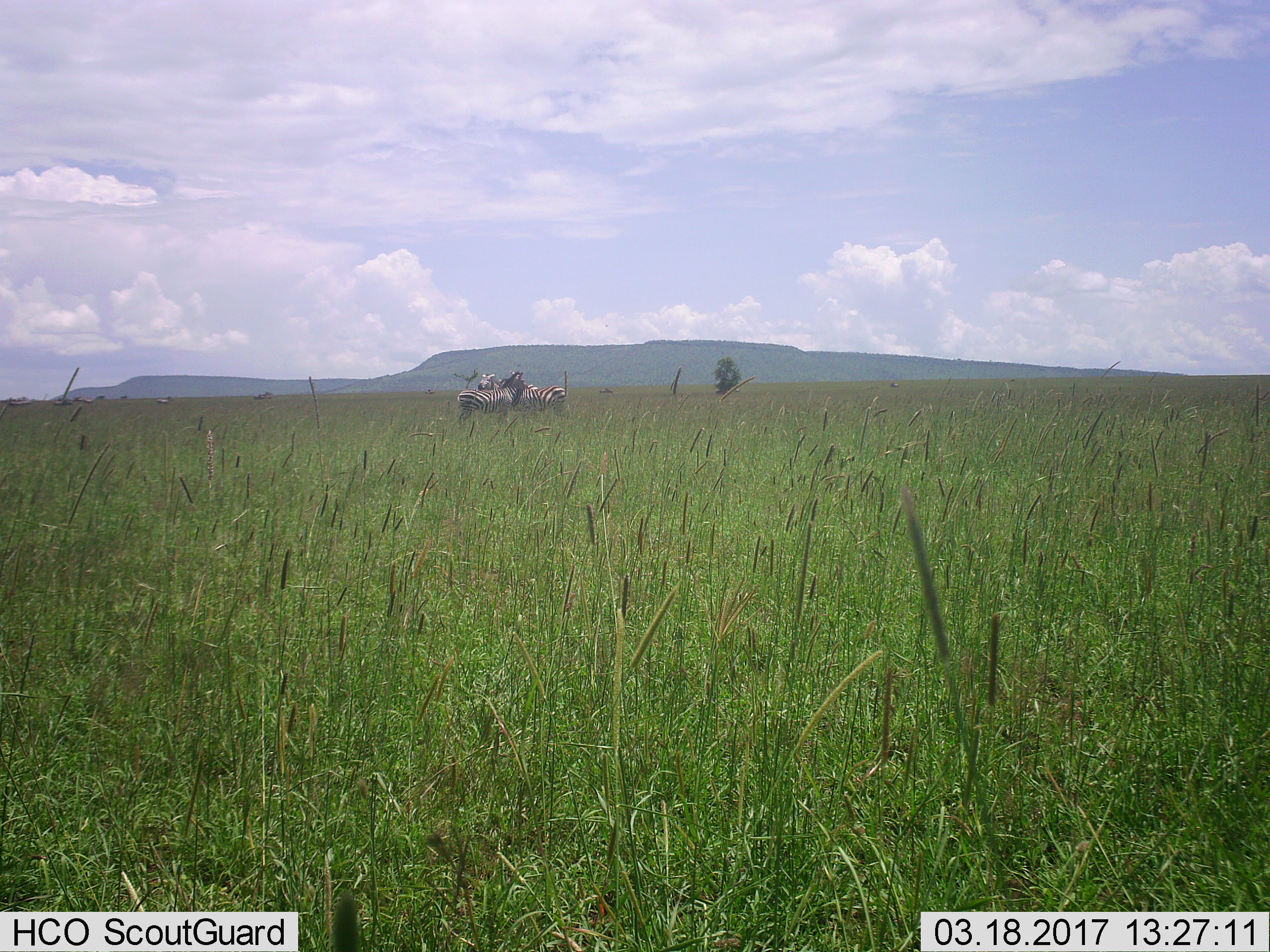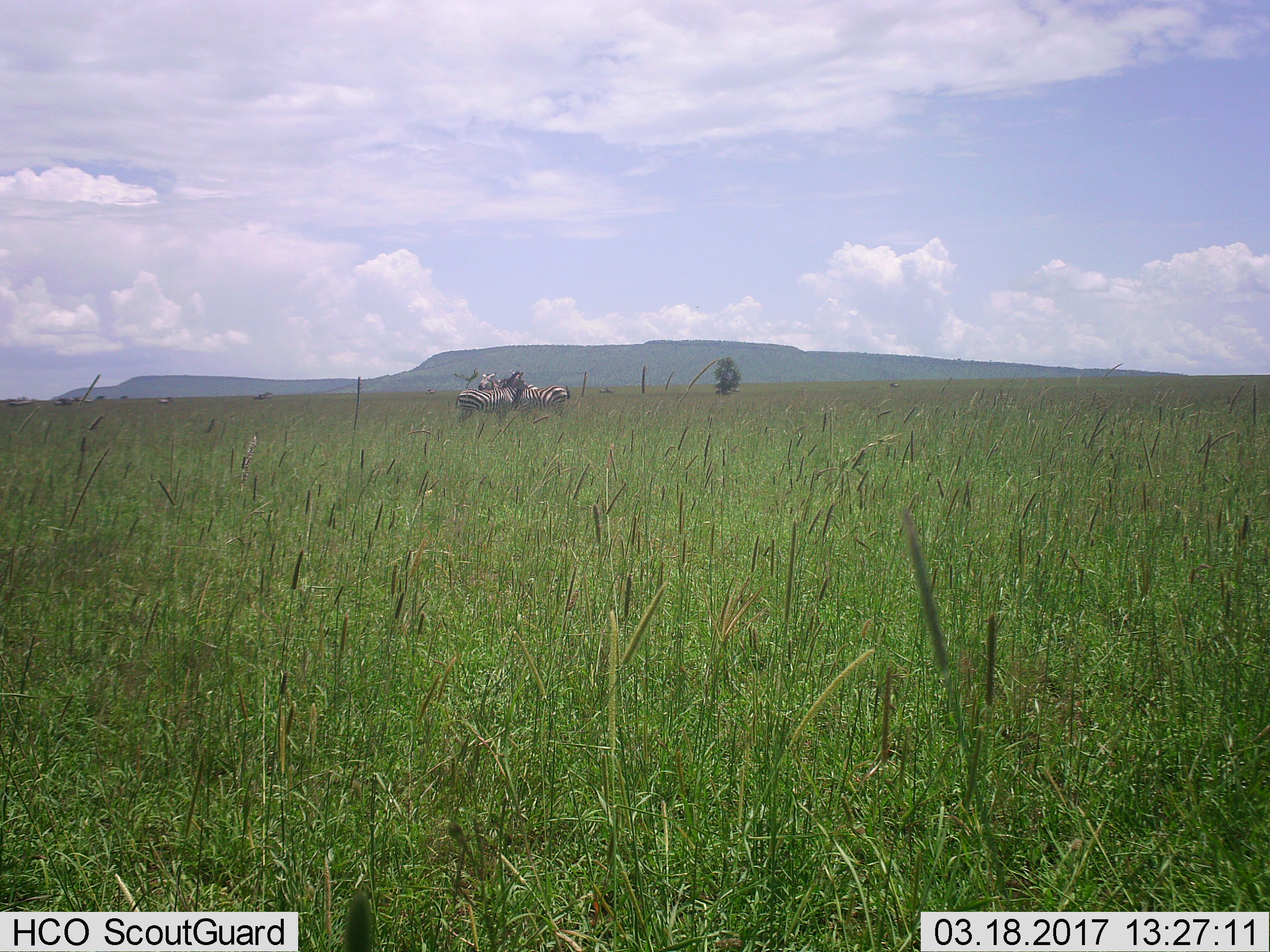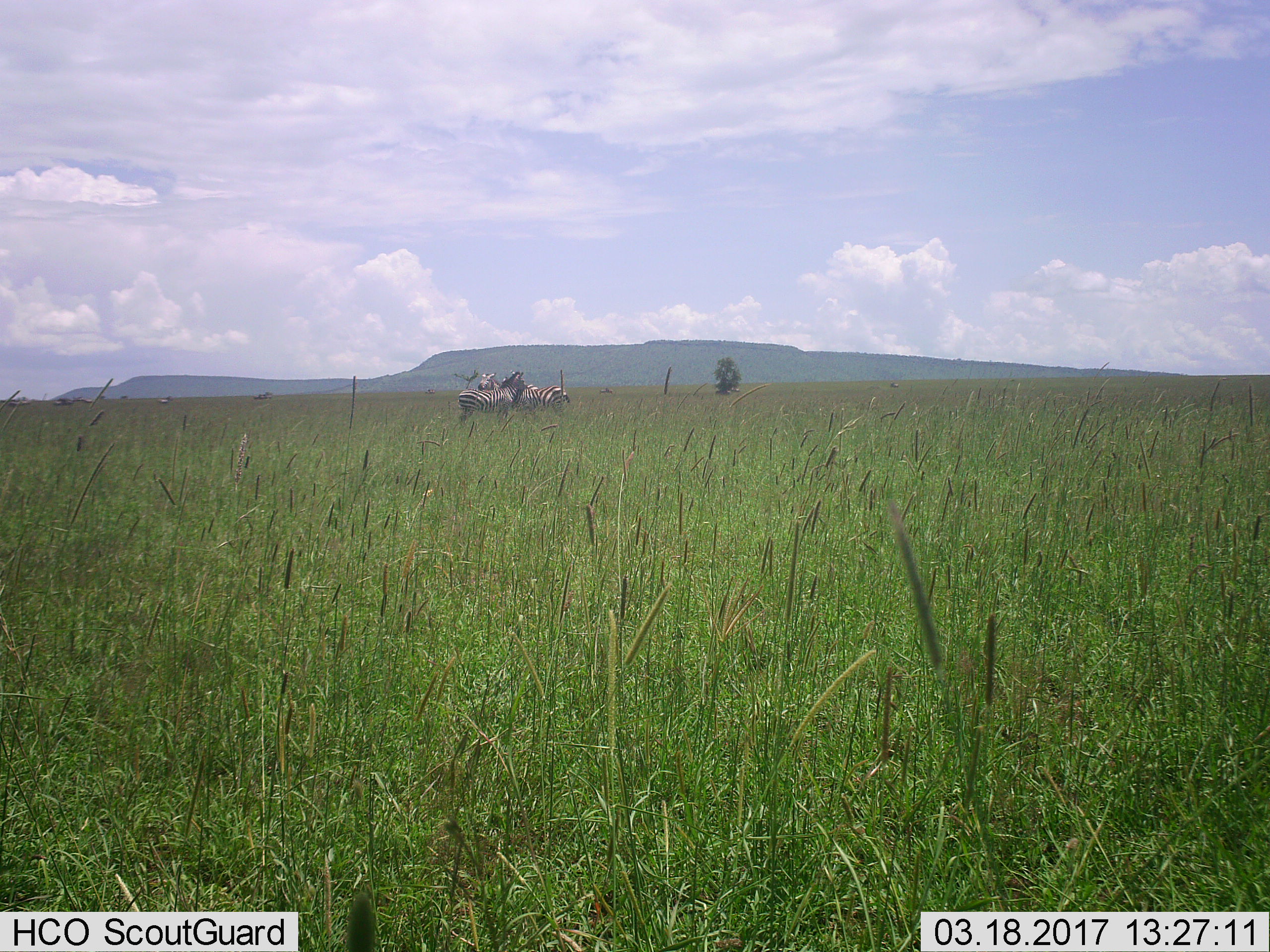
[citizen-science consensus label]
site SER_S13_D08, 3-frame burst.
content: unidentified animal